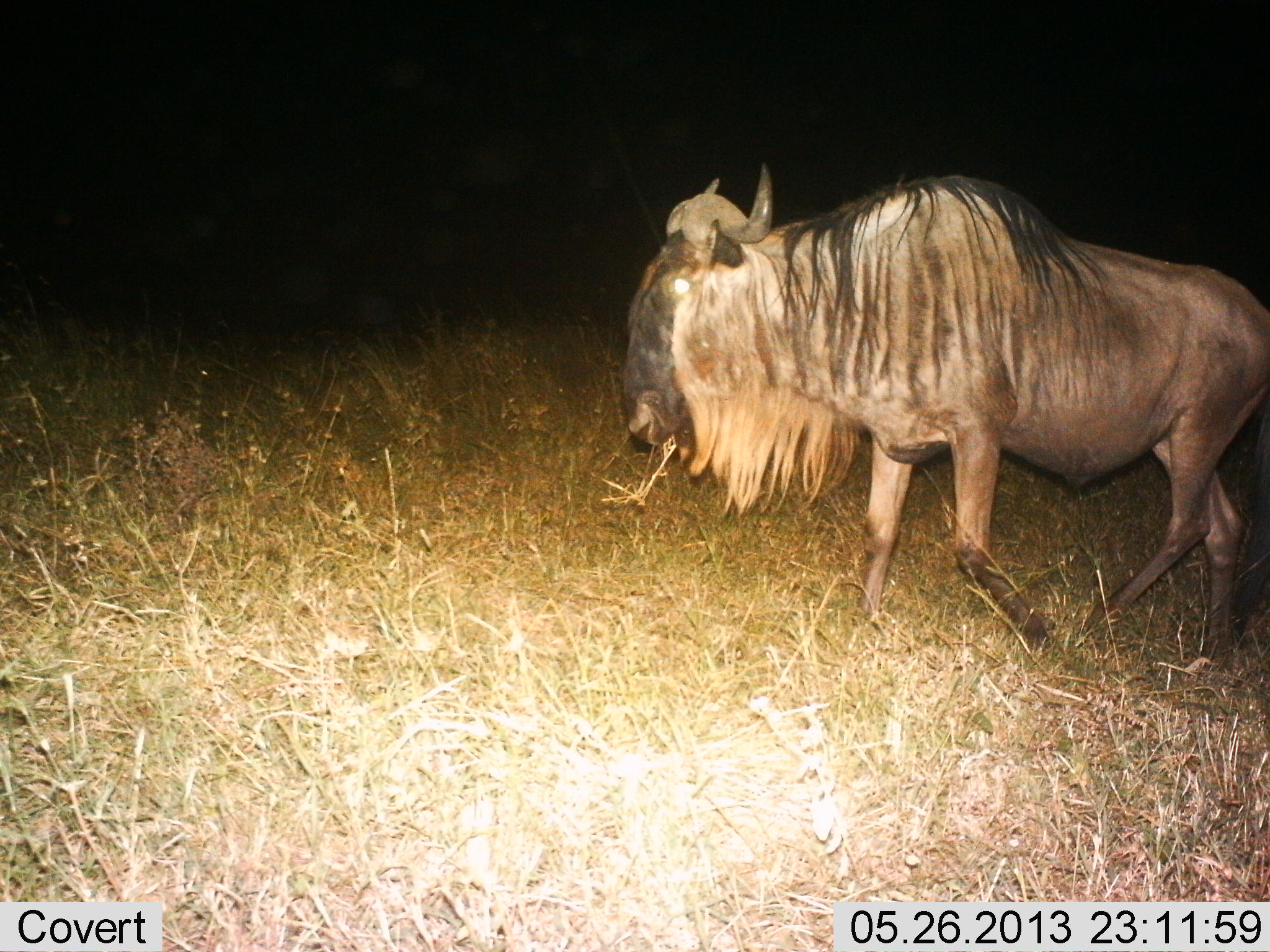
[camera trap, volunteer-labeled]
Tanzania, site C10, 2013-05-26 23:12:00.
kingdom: Animalia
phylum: Chordata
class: Mammalia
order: Artiodactyla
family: Bovidae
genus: Connochaetes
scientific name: Connochaetes taurinus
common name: blue wildebeest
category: wildebeest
Wildebeest (blue wildebeest) (Connochaetes taurinus), count 1. Behavior (volunteer vote fractions): standing 9%, resting 0%, moving 83%, interacting 0%. Young present (vote fraction): 0%. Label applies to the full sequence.